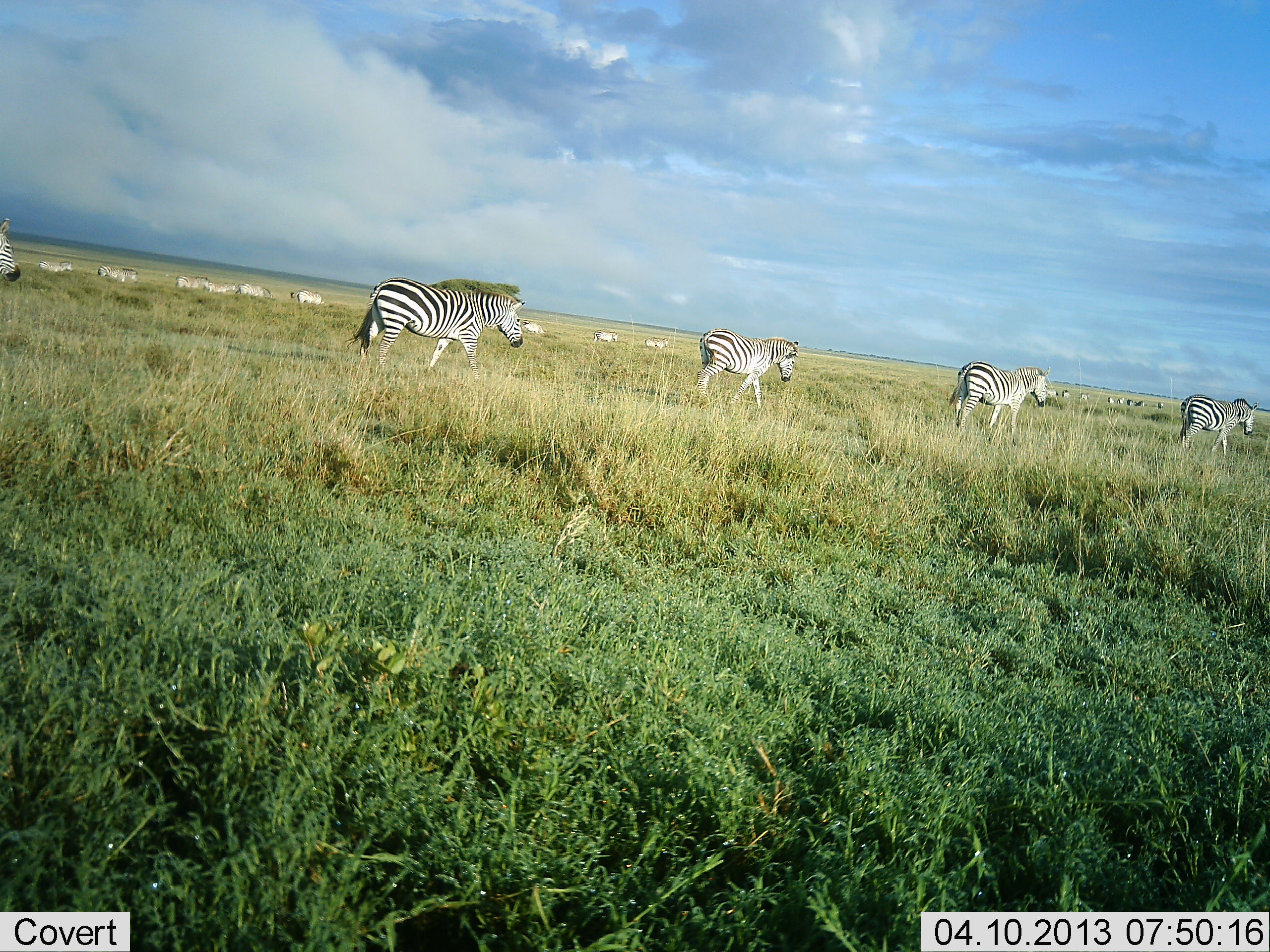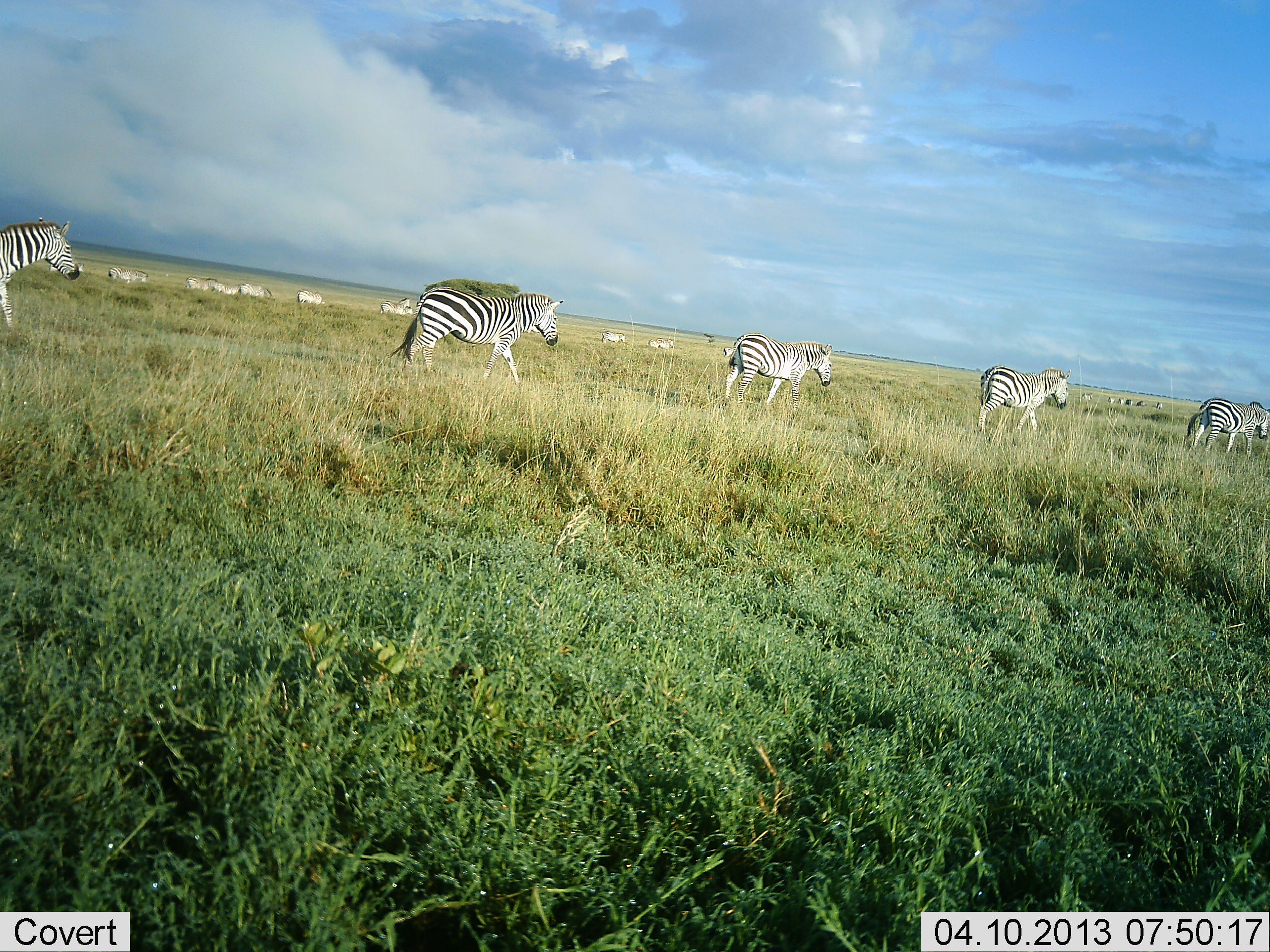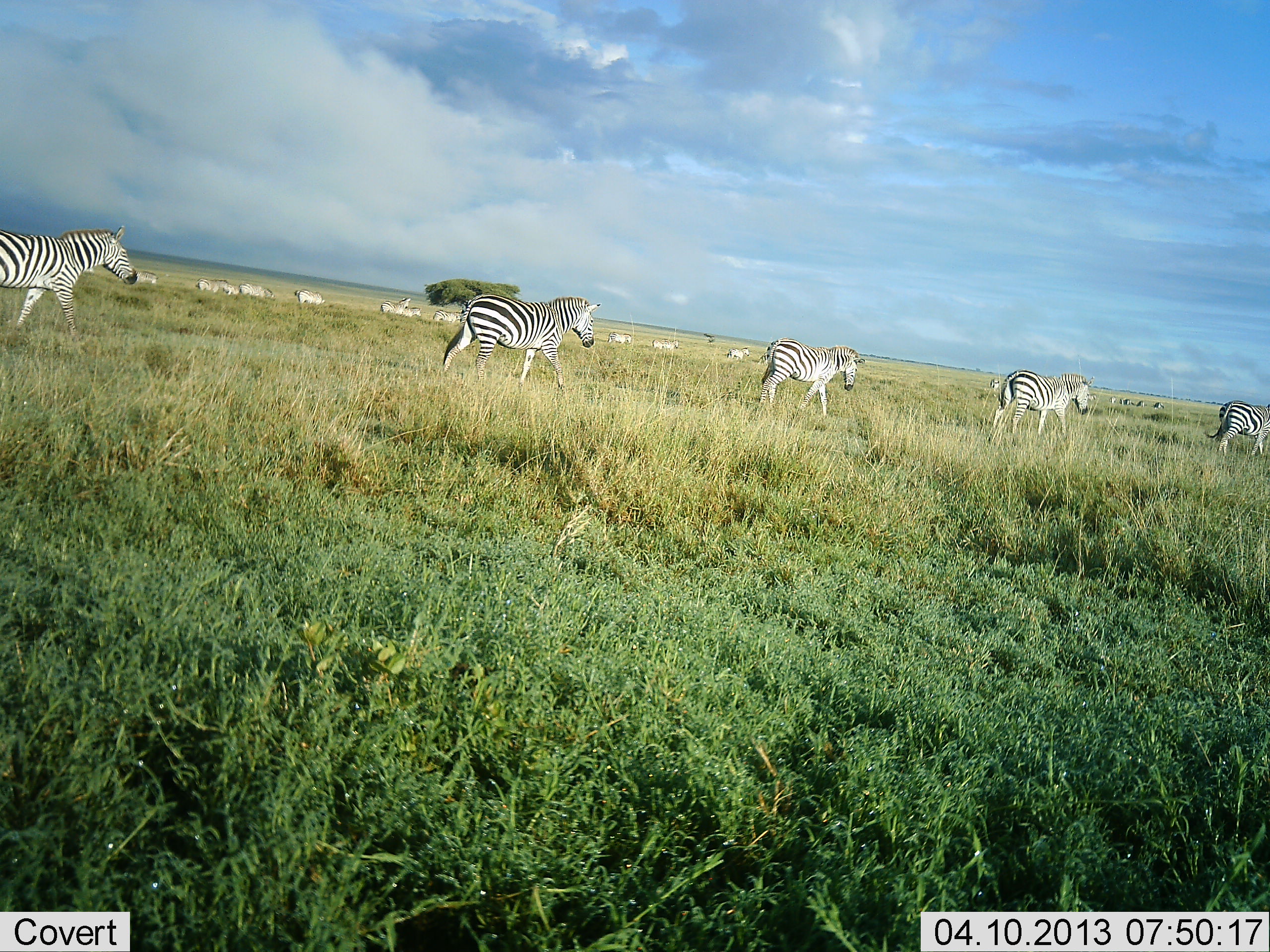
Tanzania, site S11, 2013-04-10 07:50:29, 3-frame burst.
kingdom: Animalia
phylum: Chordata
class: Mammalia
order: Perissodactyla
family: Equidae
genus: Equus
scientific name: Equus quagga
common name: plains zebra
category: zebra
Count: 11-50.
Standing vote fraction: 18%.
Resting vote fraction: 0%.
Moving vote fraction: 100%.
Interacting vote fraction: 0%.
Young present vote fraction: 6%.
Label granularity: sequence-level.